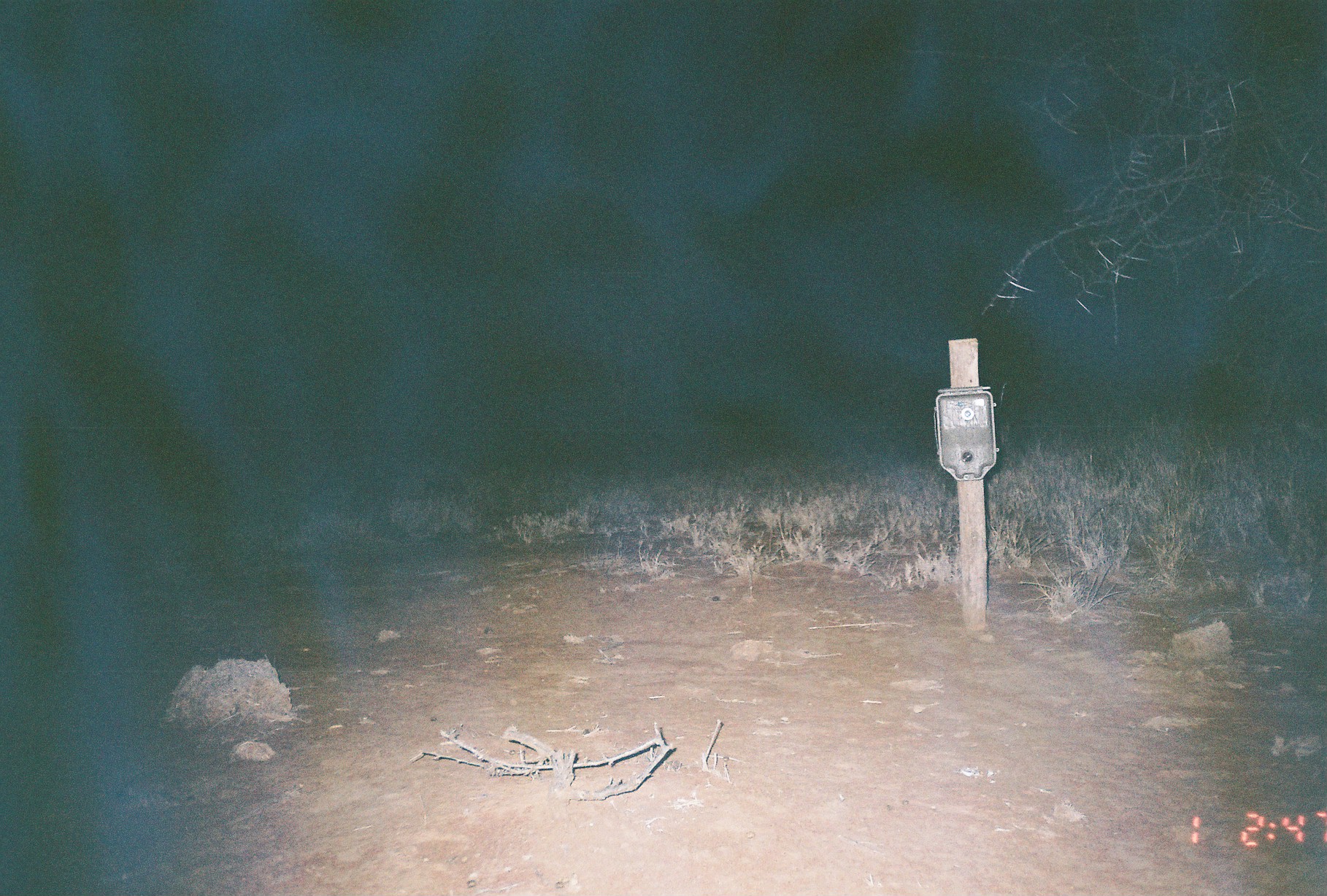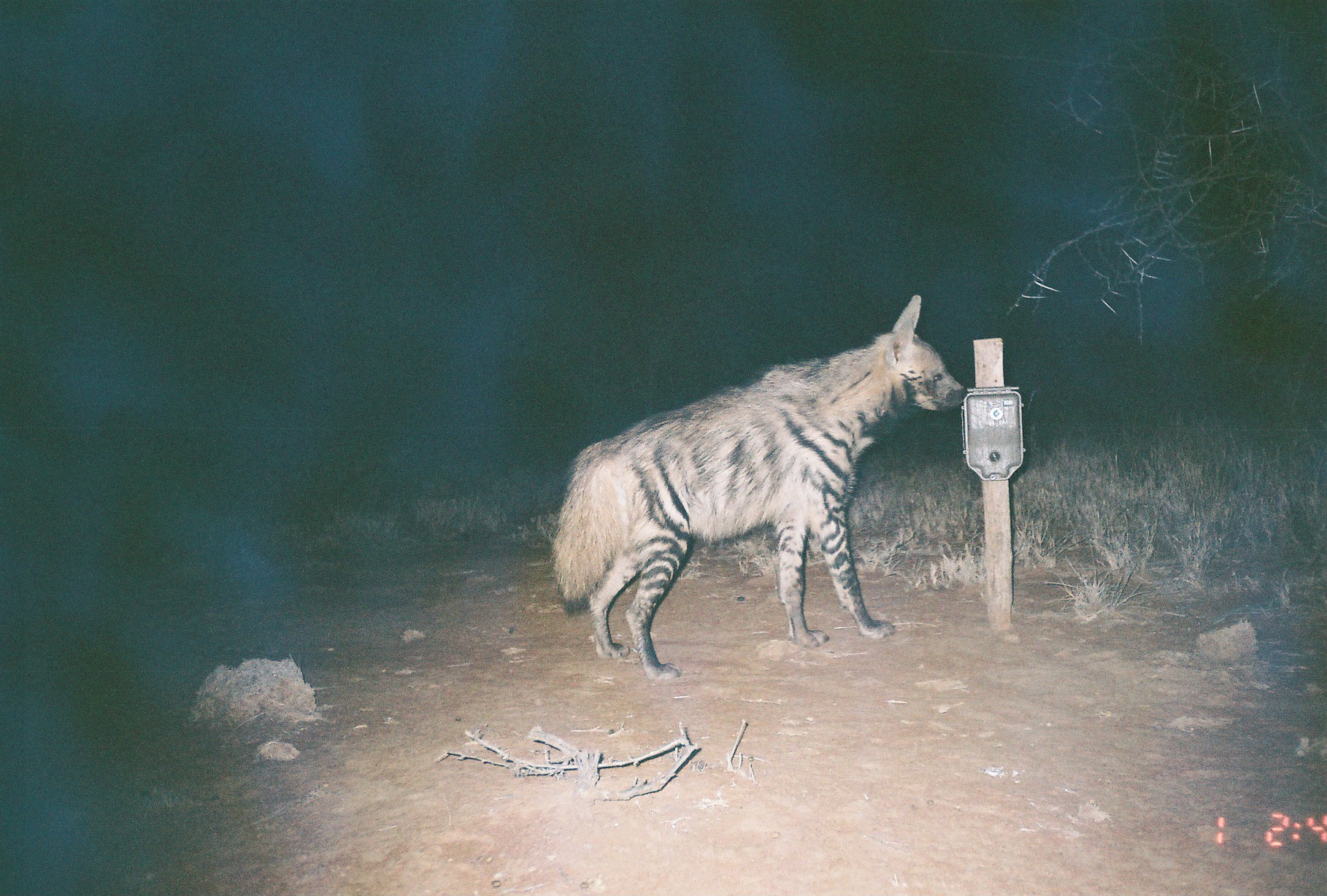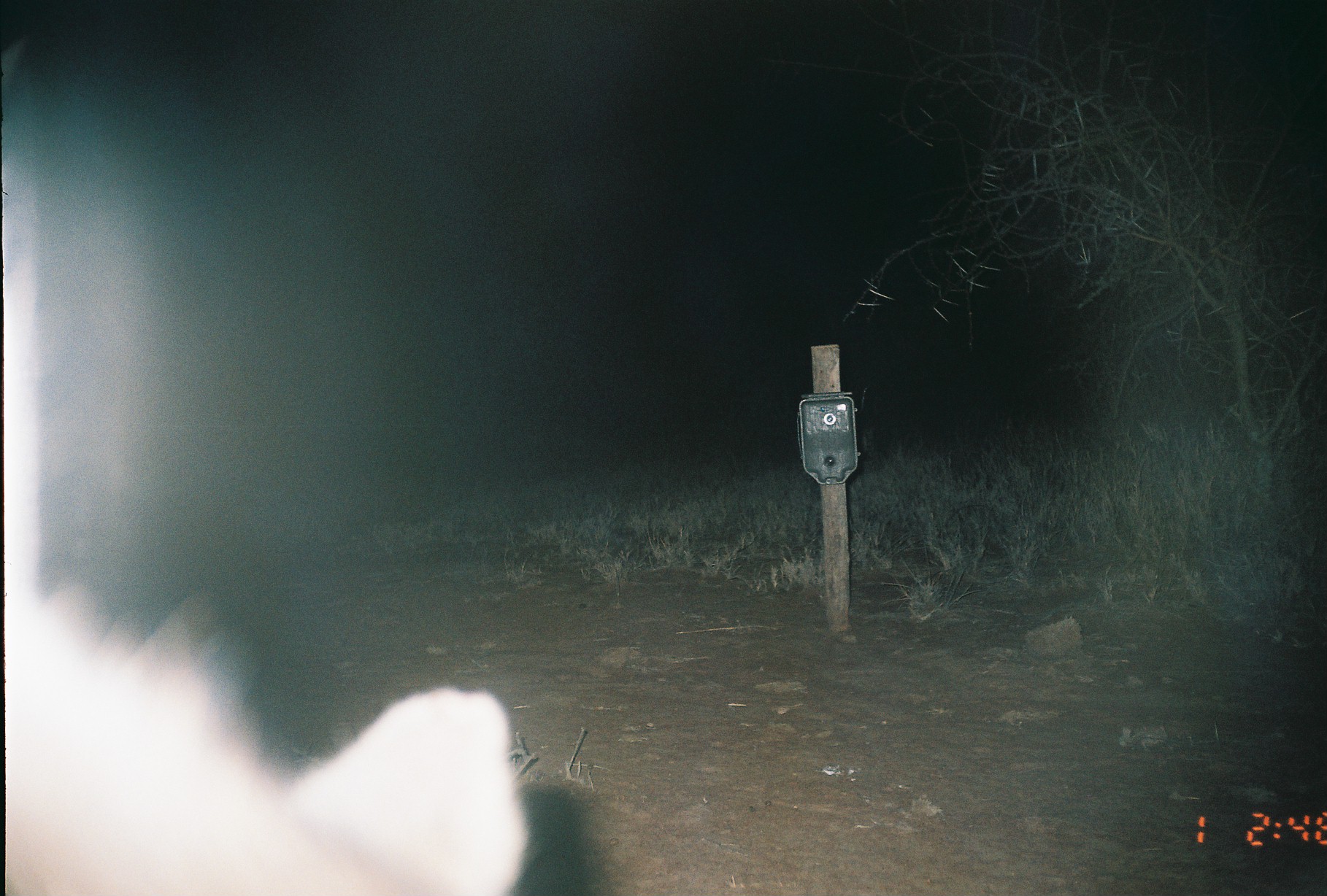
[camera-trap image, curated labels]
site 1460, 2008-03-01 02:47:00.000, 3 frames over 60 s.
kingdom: Animalia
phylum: Chordata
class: Mammalia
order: Carnivora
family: Hyaenidae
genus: Hyaena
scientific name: Hyaena hyaena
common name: striped hyena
Hyaena hyaena (striped hyena), count 1.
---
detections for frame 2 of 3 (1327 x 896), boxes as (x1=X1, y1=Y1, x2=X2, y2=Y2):
hyaena hyaena: (x1=549, y1=292, x2=967, y2=679)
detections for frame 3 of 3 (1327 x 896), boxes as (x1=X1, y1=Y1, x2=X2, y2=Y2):
hyaena hyaena: (x1=5, y1=78, x2=529, y2=893)